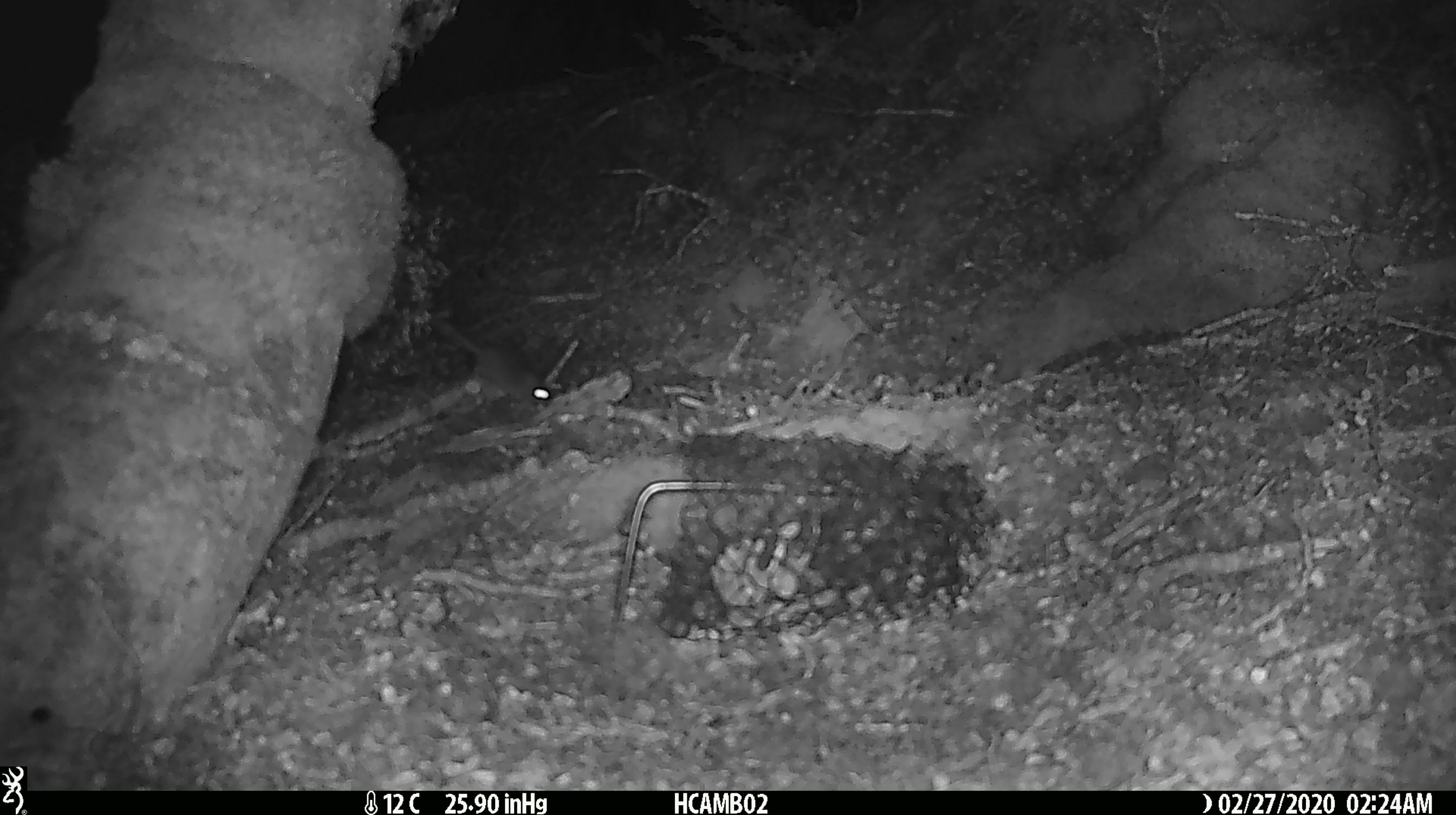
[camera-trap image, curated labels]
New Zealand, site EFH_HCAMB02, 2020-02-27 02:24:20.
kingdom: Animalia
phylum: Chordata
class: Mammalia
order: Rodentia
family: Muridae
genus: Mus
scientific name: Mus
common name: mouse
Mouse (Mus).